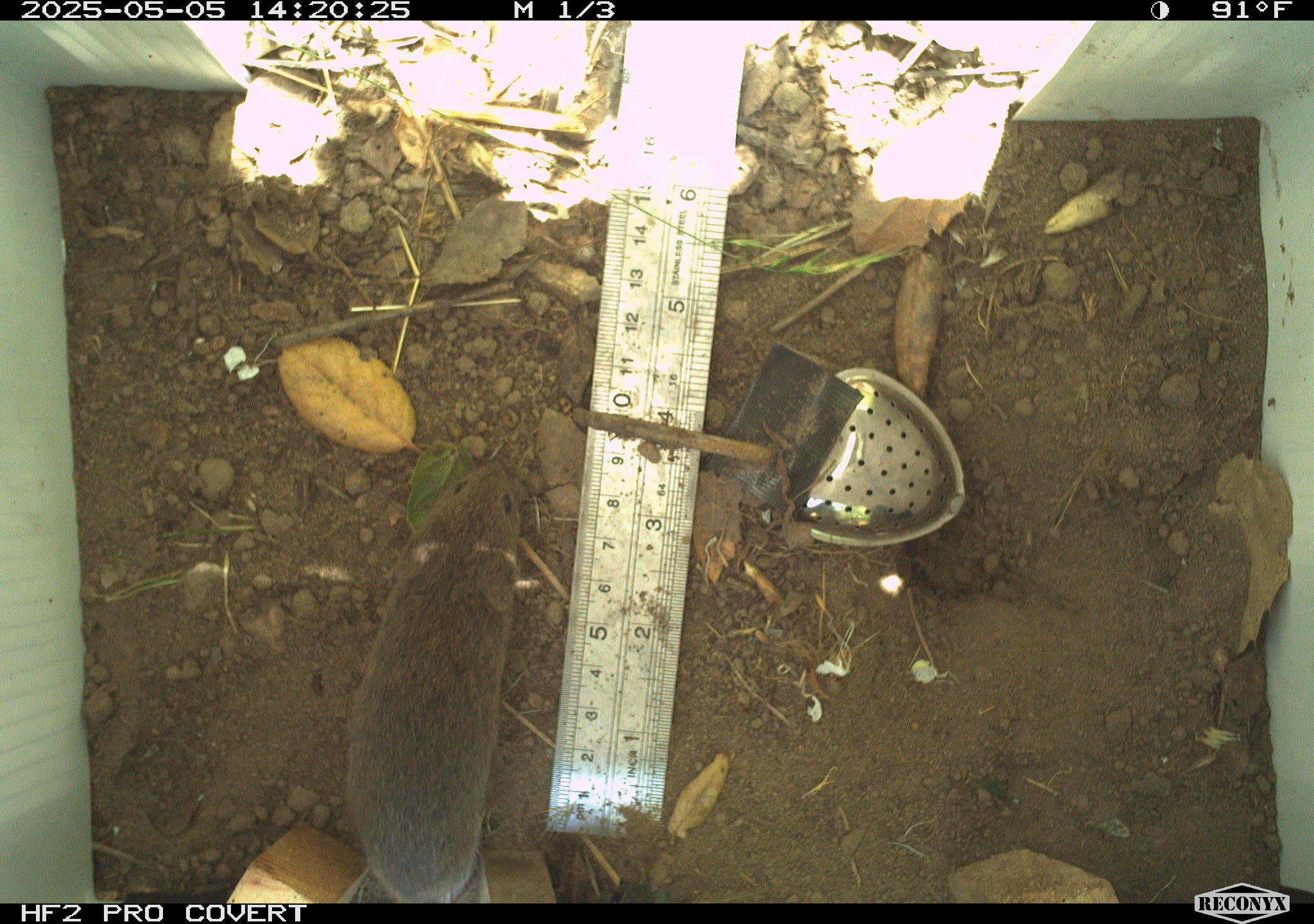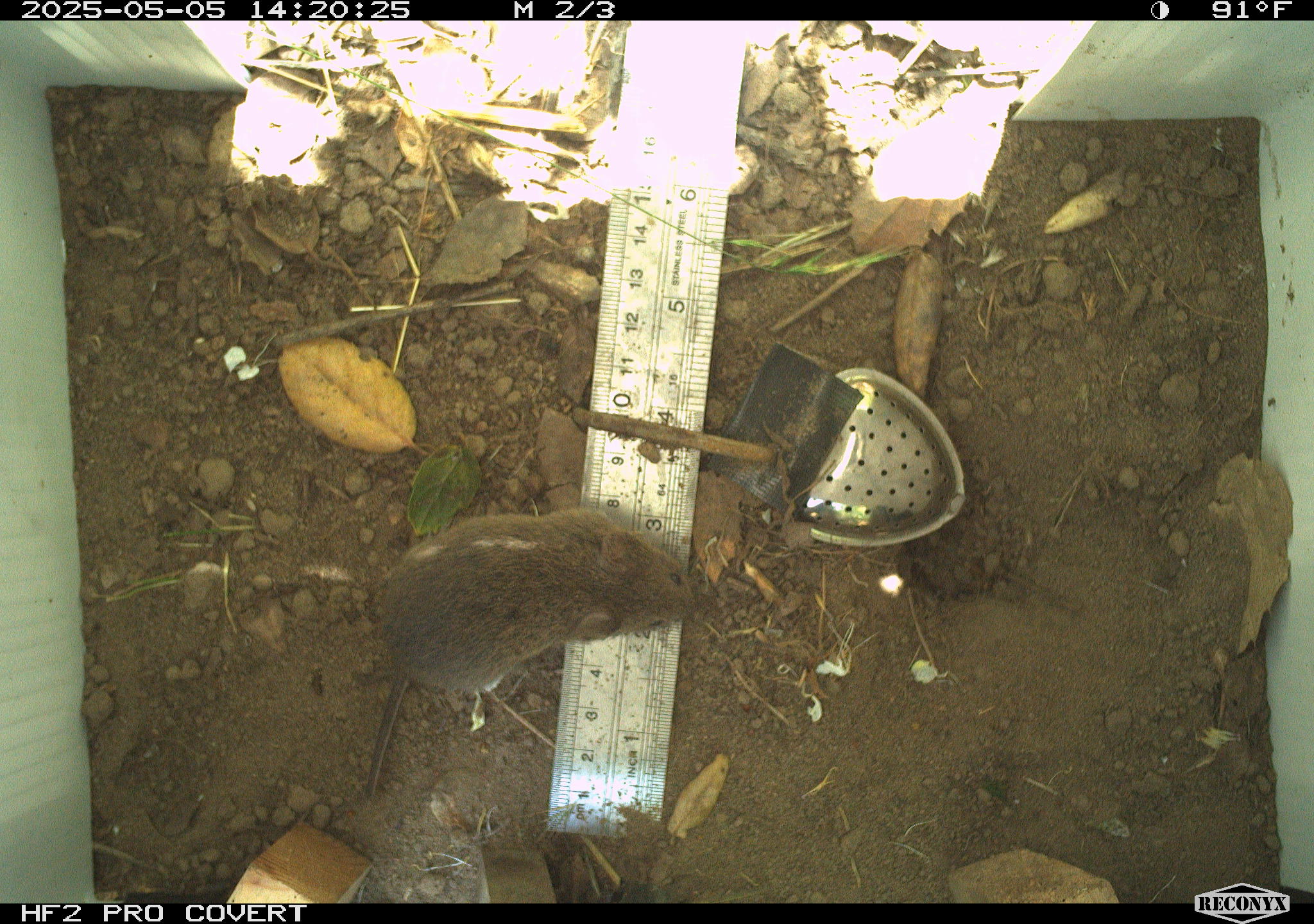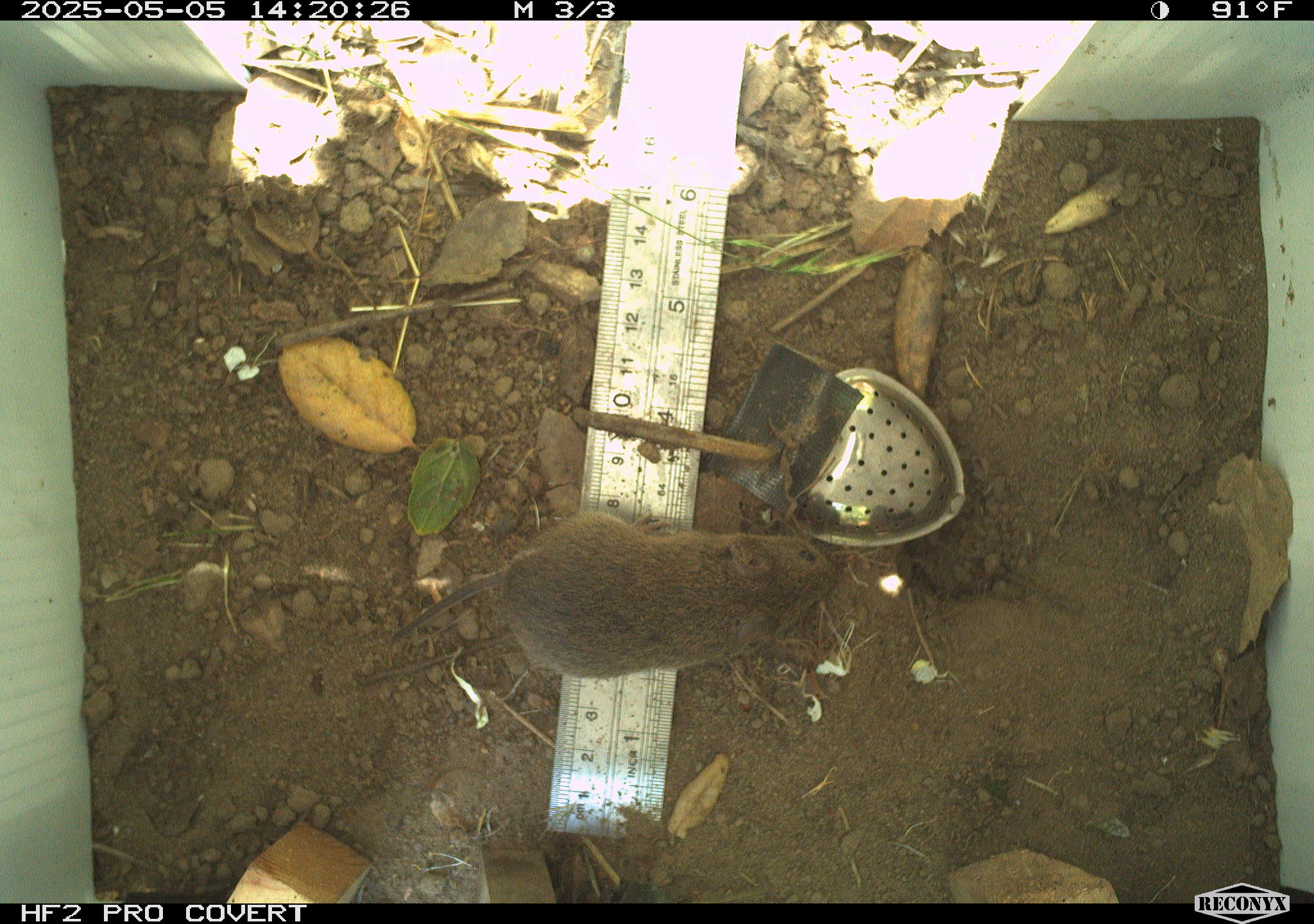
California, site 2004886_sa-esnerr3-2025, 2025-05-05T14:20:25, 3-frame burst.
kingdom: Animalia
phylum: Chordata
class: Mammalia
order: Rodentia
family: Cricetidae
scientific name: Arvicolinae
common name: voles, lemmings, and muskrats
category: arvicolinae subfamily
Arvicolinae subfamily (voles, lemmings, and muskrats) (Arvicolinae).